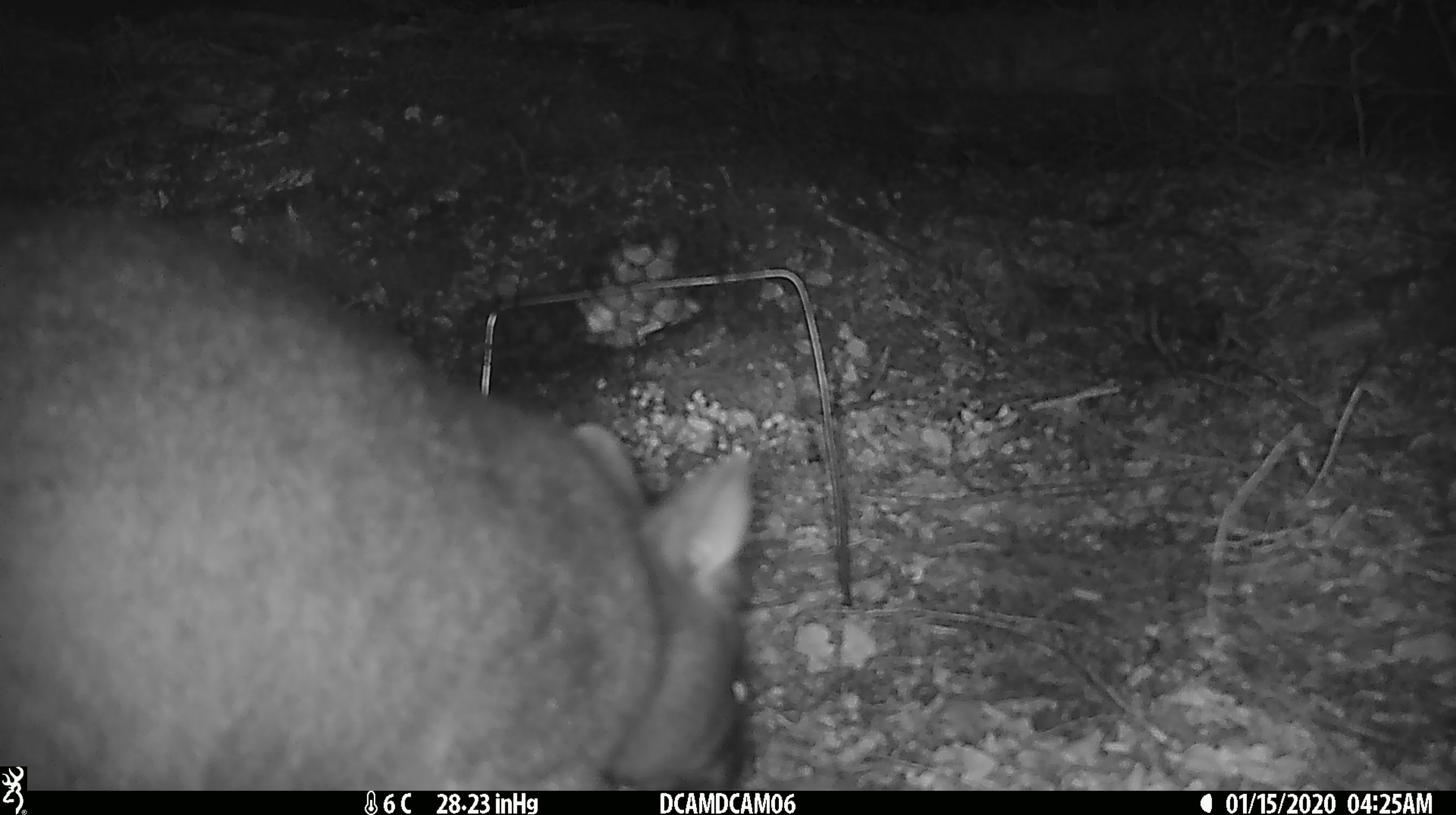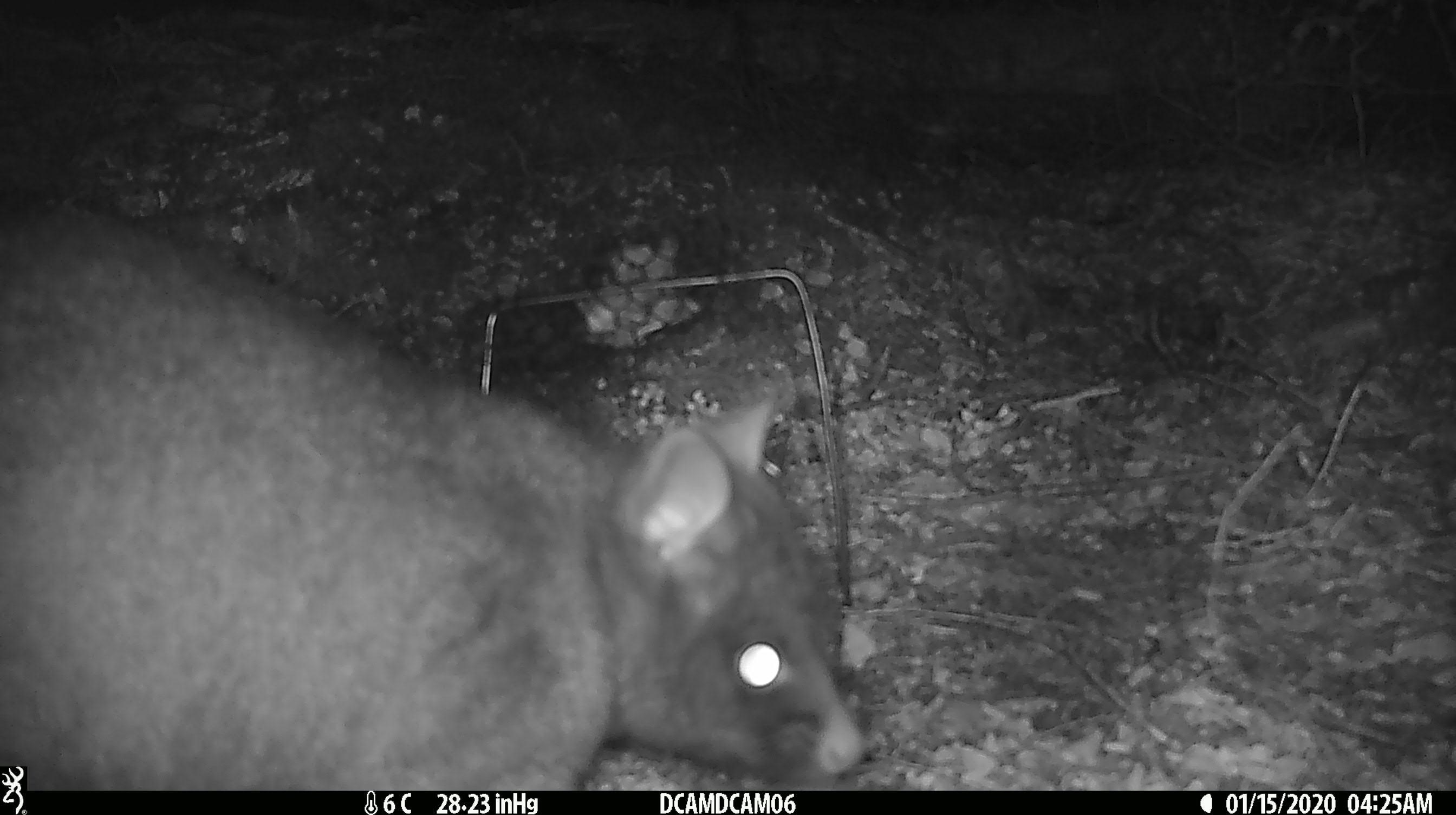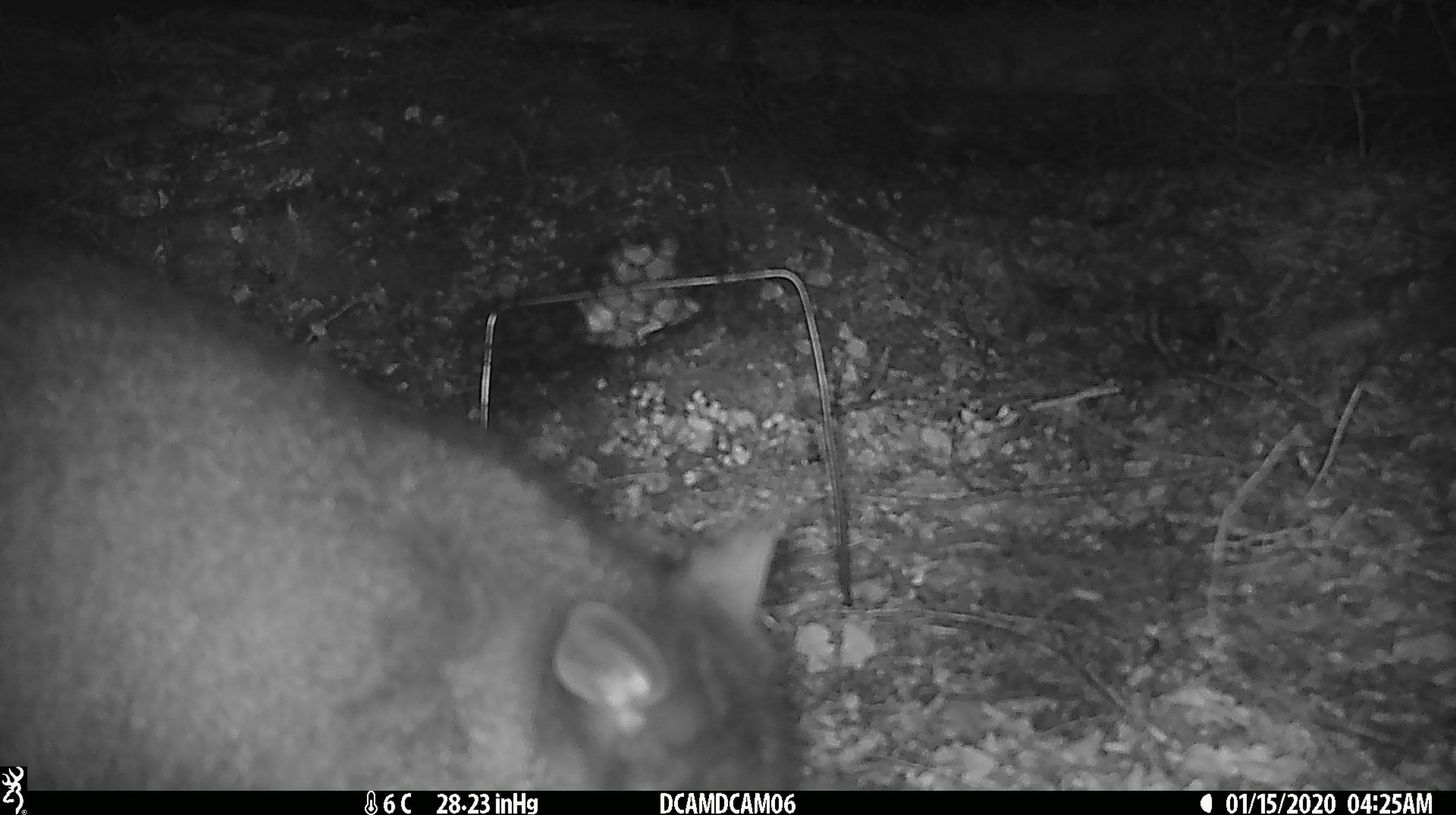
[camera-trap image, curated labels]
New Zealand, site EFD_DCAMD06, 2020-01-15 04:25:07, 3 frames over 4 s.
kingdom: Animalia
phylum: Chordata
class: Mammalia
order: Diprotodontia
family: Phalangeridae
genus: Trichosurus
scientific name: Trichosurus vulpecula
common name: common brushtail possum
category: possum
Possum (common brushtail possum) (Trichosurus vulpecula).